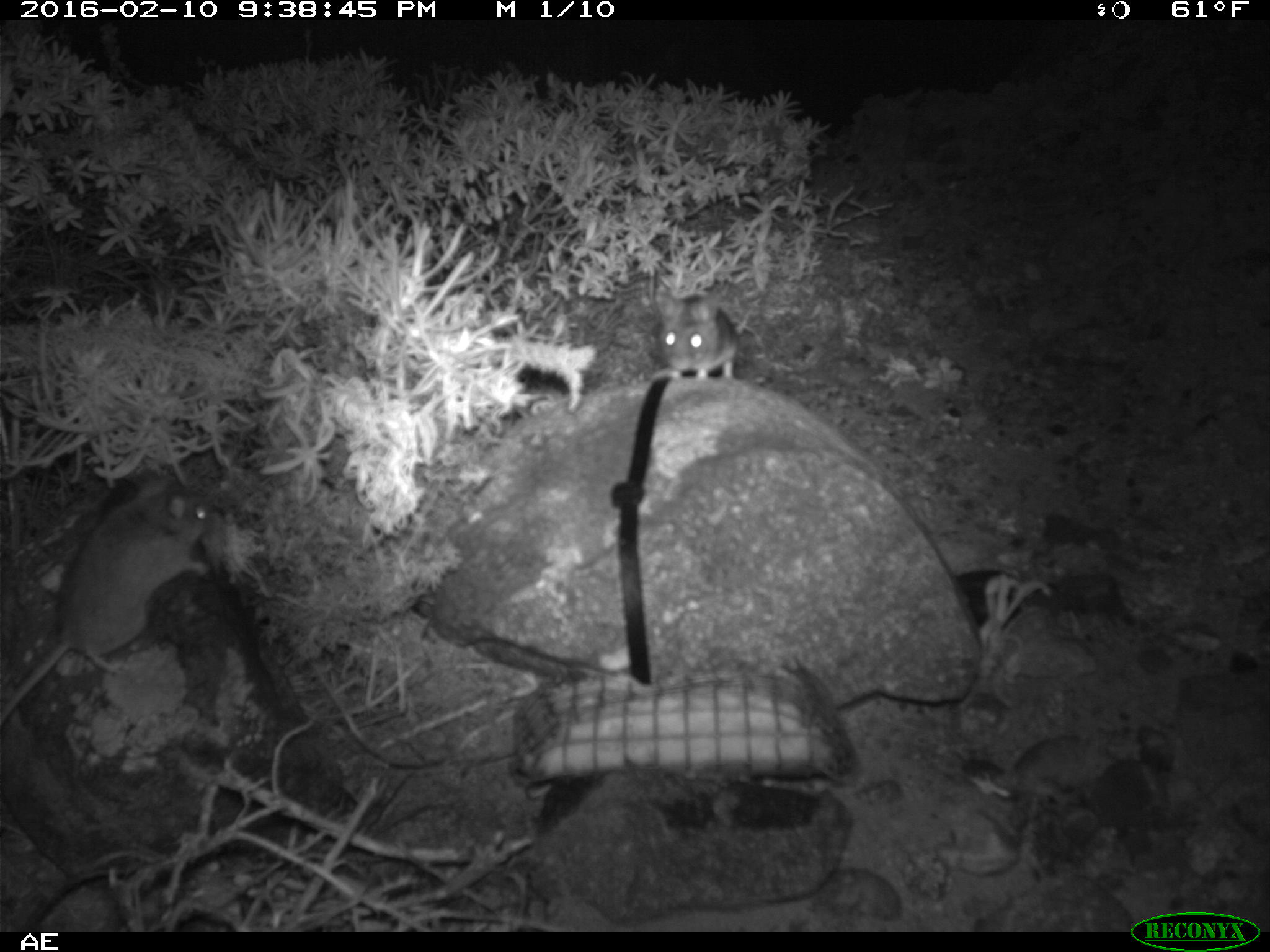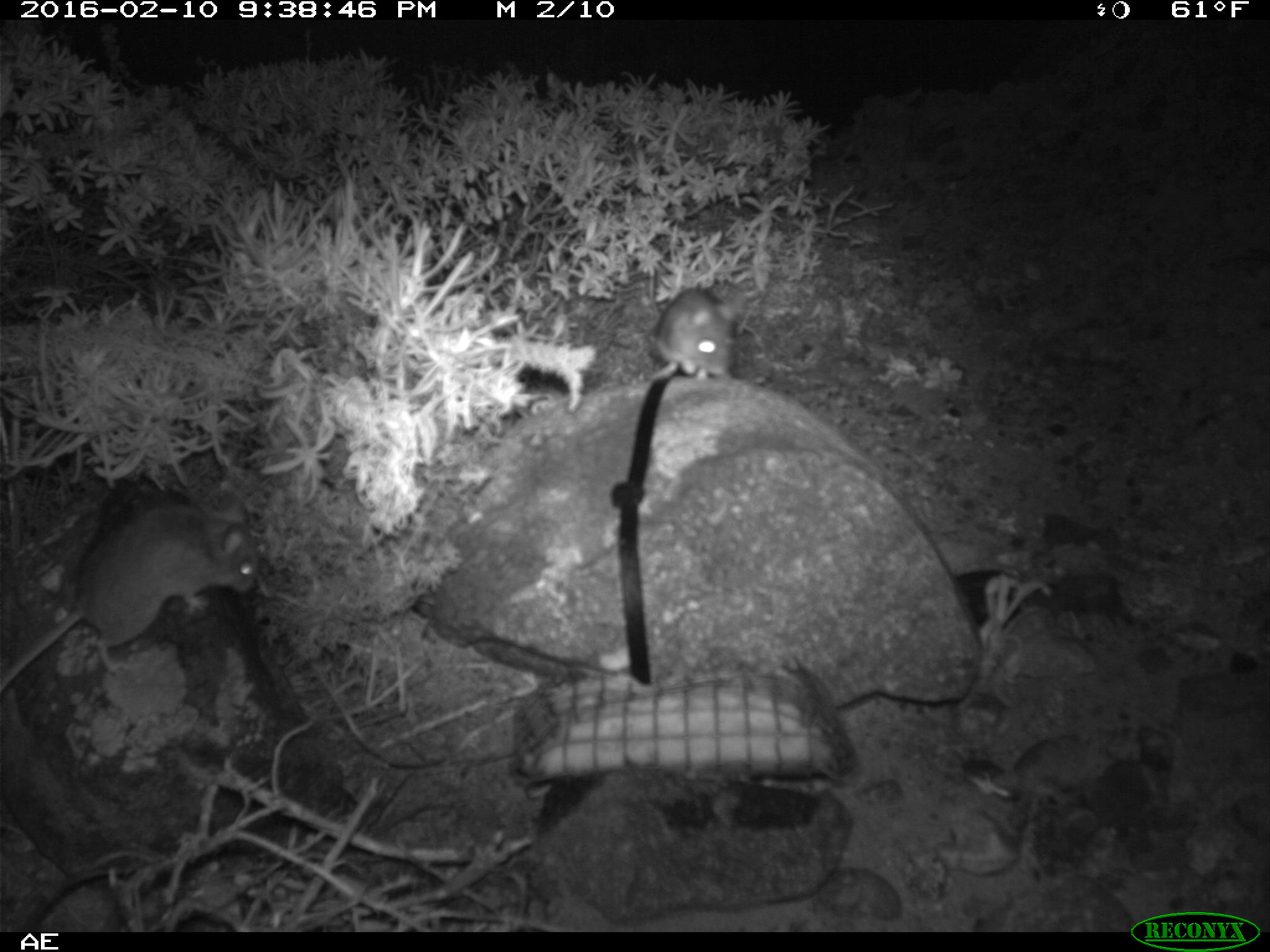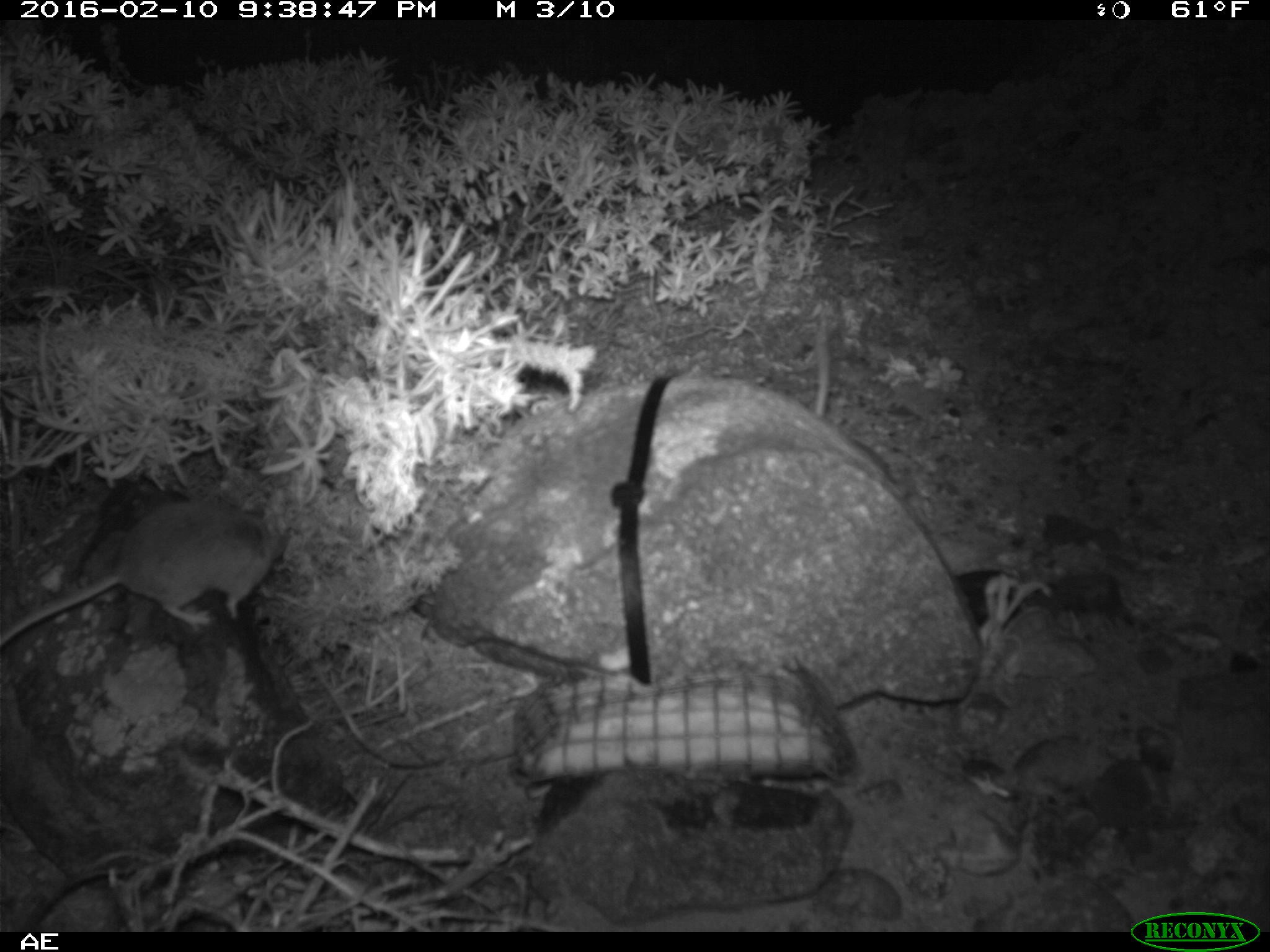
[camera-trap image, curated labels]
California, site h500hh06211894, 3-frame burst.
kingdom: Animalia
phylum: Chordata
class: Mammalia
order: Rodentia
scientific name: Rodentia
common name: rodent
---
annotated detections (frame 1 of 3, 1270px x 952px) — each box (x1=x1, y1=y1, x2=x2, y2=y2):
rodent: (x1=0, y1=477, x2=217, y2=724); (x1=643, y1=286, x2=764, y2=385)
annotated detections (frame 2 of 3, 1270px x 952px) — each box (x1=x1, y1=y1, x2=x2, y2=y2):
rodent: (x1=0, y1=497, x2=255, y2=694); (x1=647, y1=269, x2=737, y2=382)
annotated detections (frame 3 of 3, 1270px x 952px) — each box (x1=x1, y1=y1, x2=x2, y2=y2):
rodent: (x1=0, y1=478, x2=287, y2=645); (x1=808, y1=310, x2=912, y2=495)